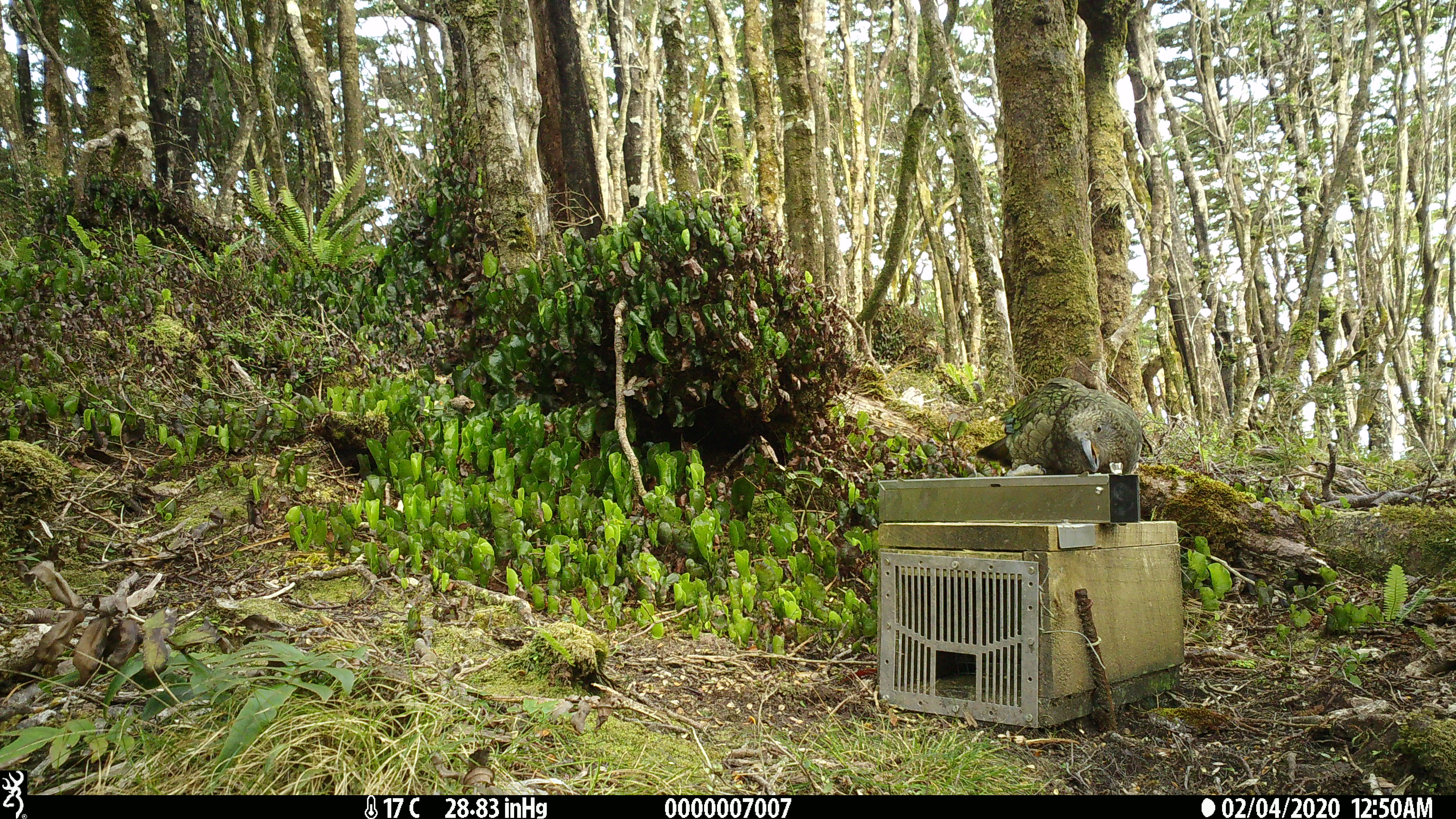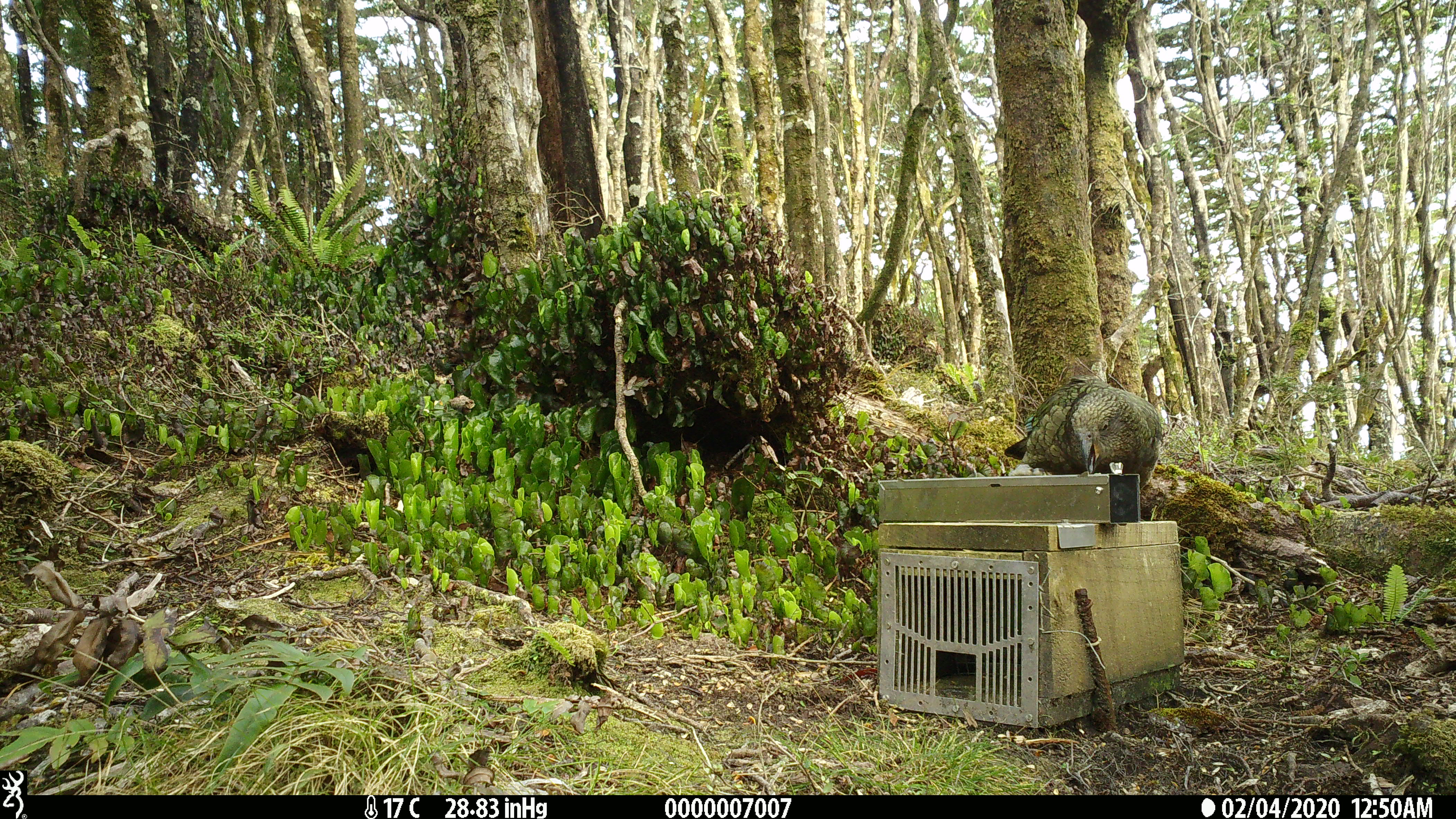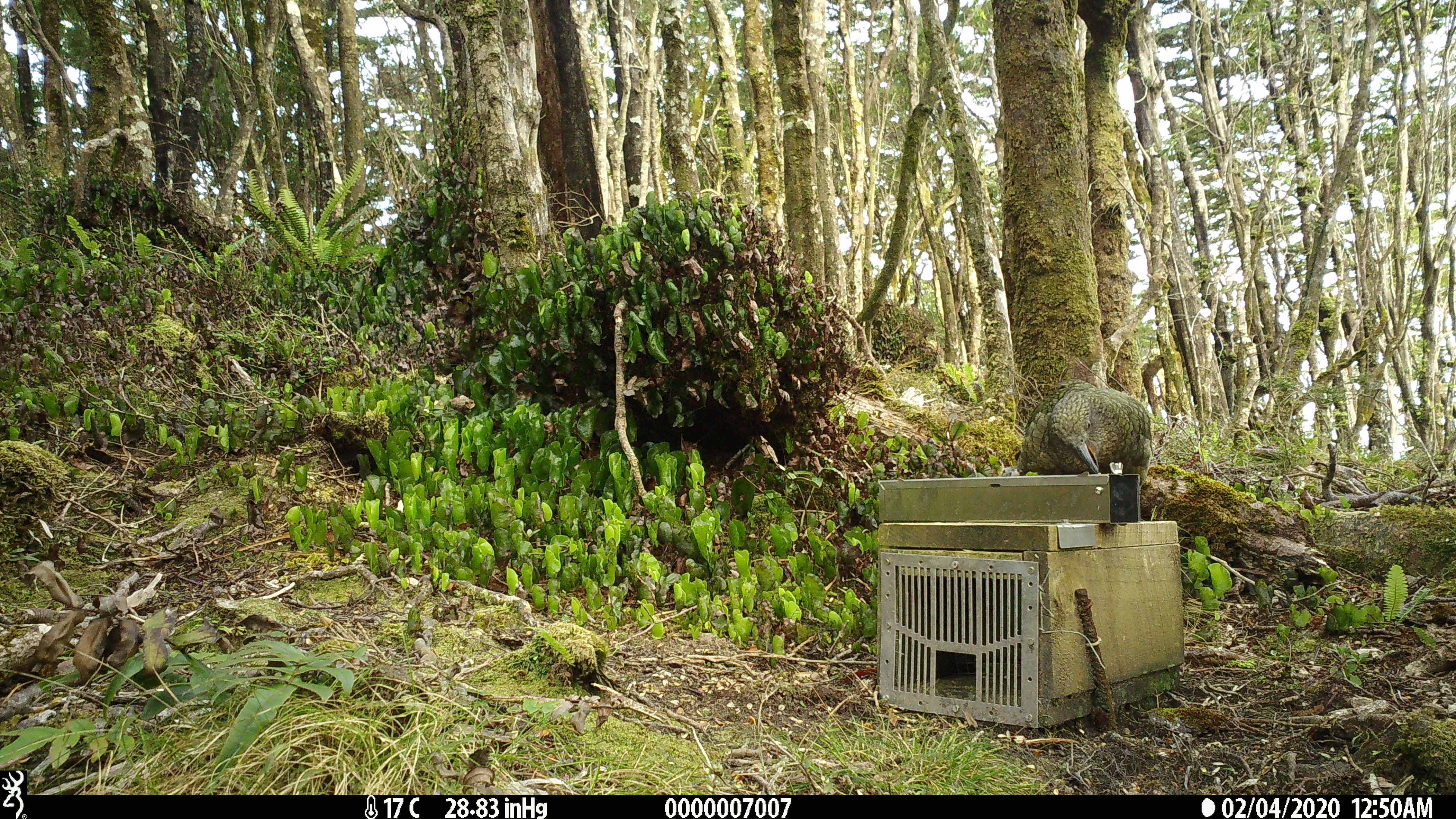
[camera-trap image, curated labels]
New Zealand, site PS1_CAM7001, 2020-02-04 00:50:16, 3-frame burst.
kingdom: Animalia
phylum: Chordata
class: Aves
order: Psittaciformes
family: Strigopidae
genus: Nestor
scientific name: Nestor notabilis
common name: kea